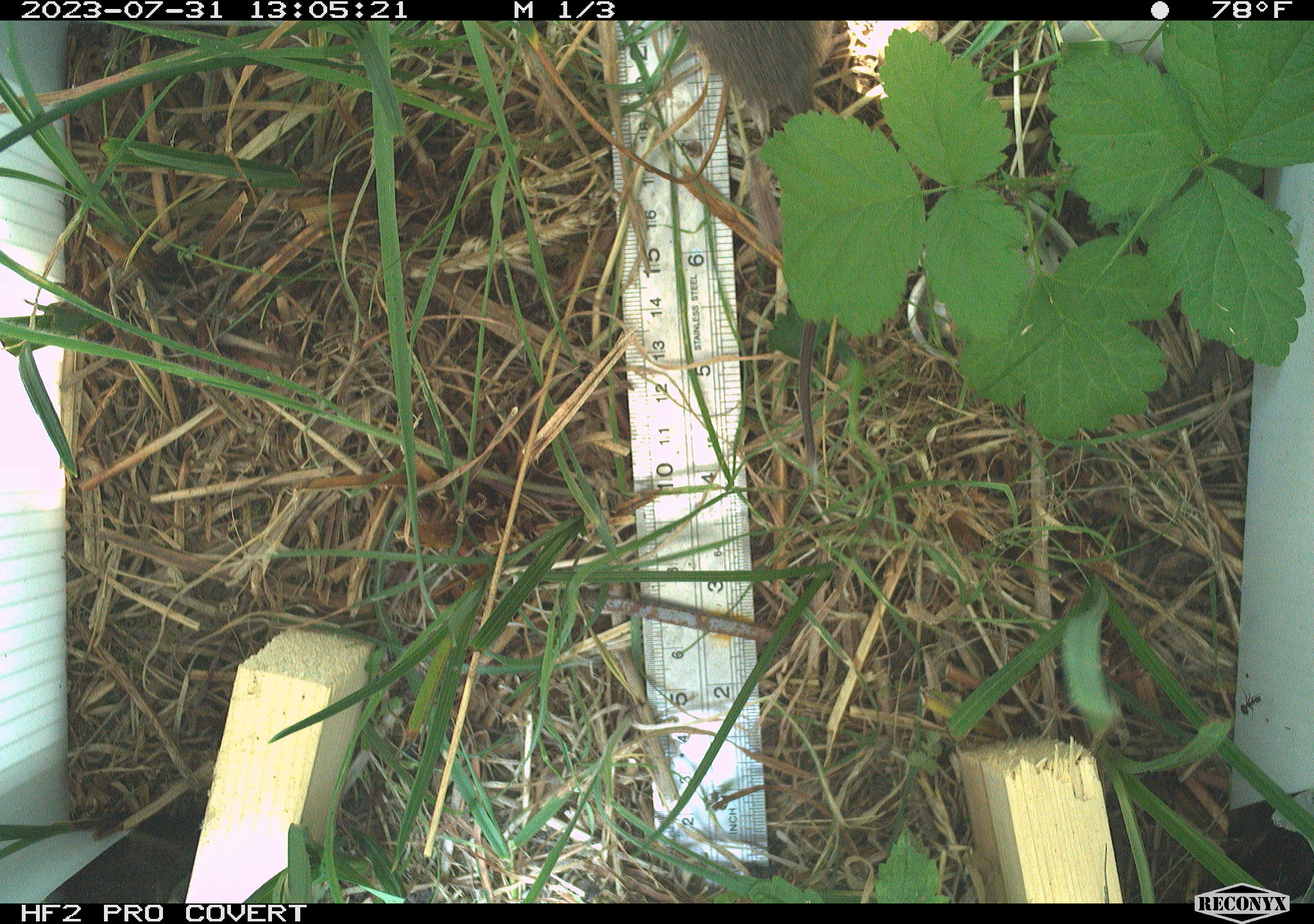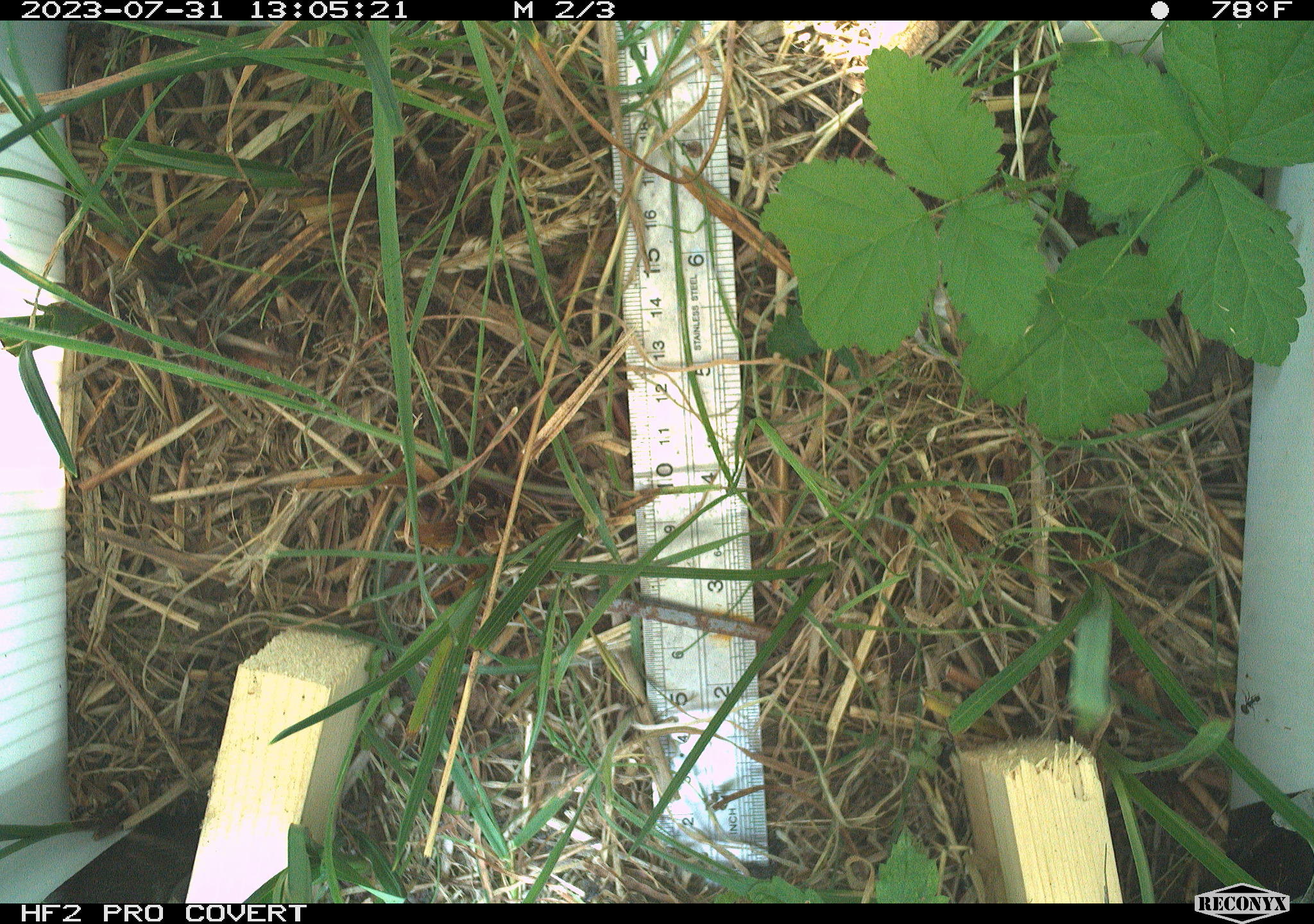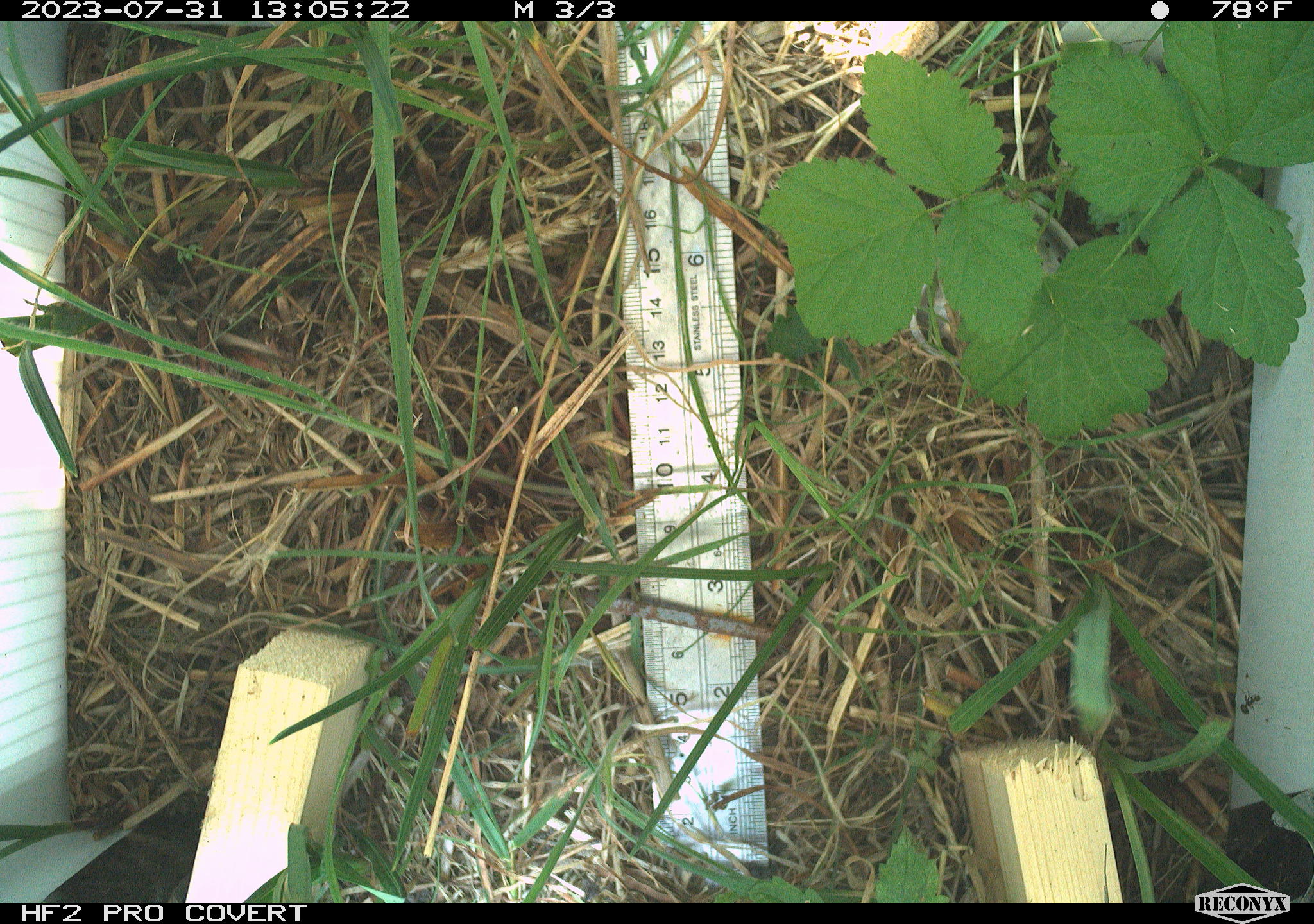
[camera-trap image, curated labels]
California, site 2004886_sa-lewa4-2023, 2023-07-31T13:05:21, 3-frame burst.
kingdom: Animalia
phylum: Chordata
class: Mammalia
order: Rodentia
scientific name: Rodentia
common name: rodent